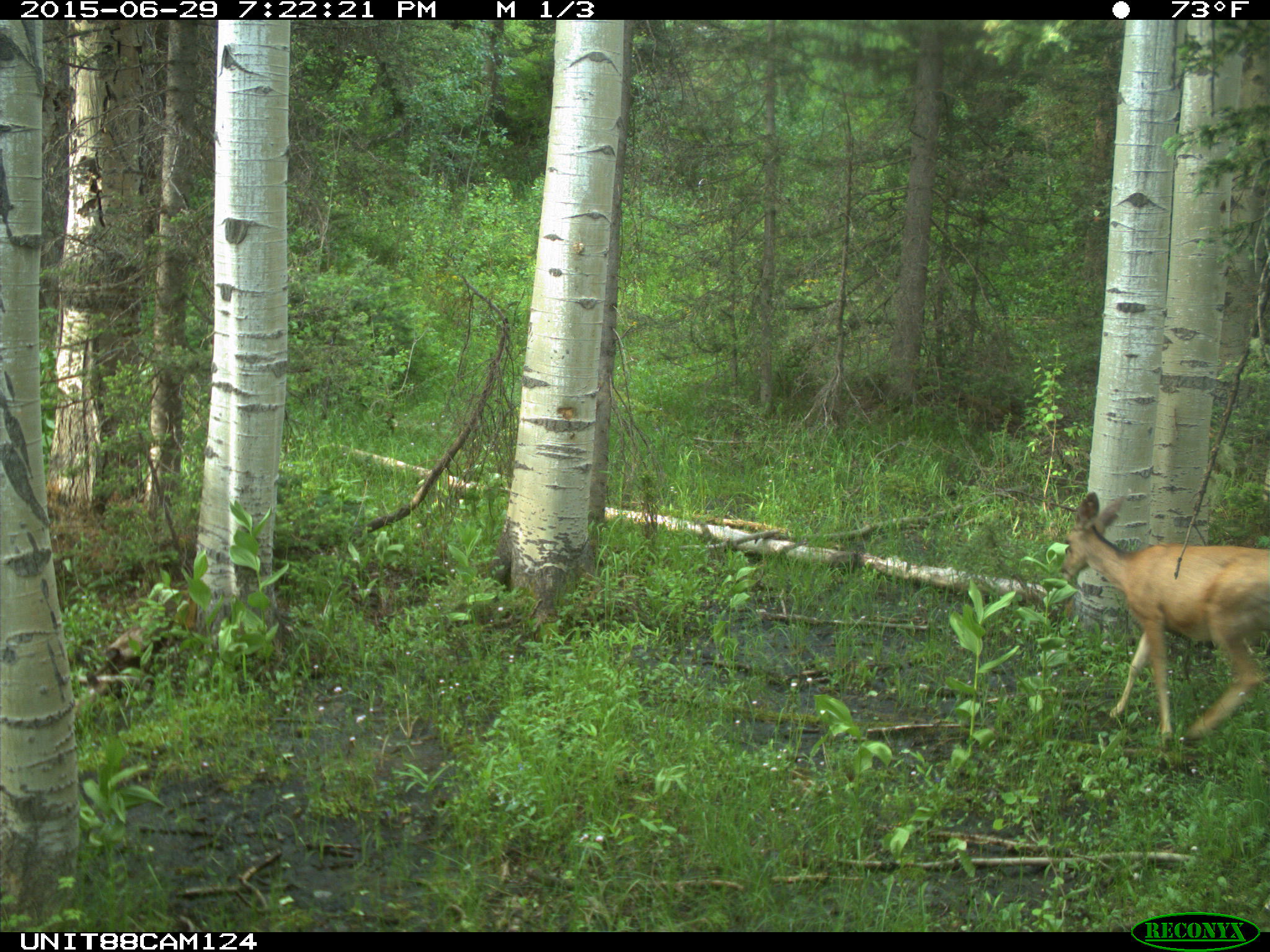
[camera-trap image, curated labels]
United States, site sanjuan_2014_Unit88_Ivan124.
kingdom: Animalia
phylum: Chordata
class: Mammalia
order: Artiodactyla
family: Cervidae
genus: Odocoileus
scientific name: Odocoileus hemionus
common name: mule deer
Odocoileus hemionus (mule deer).